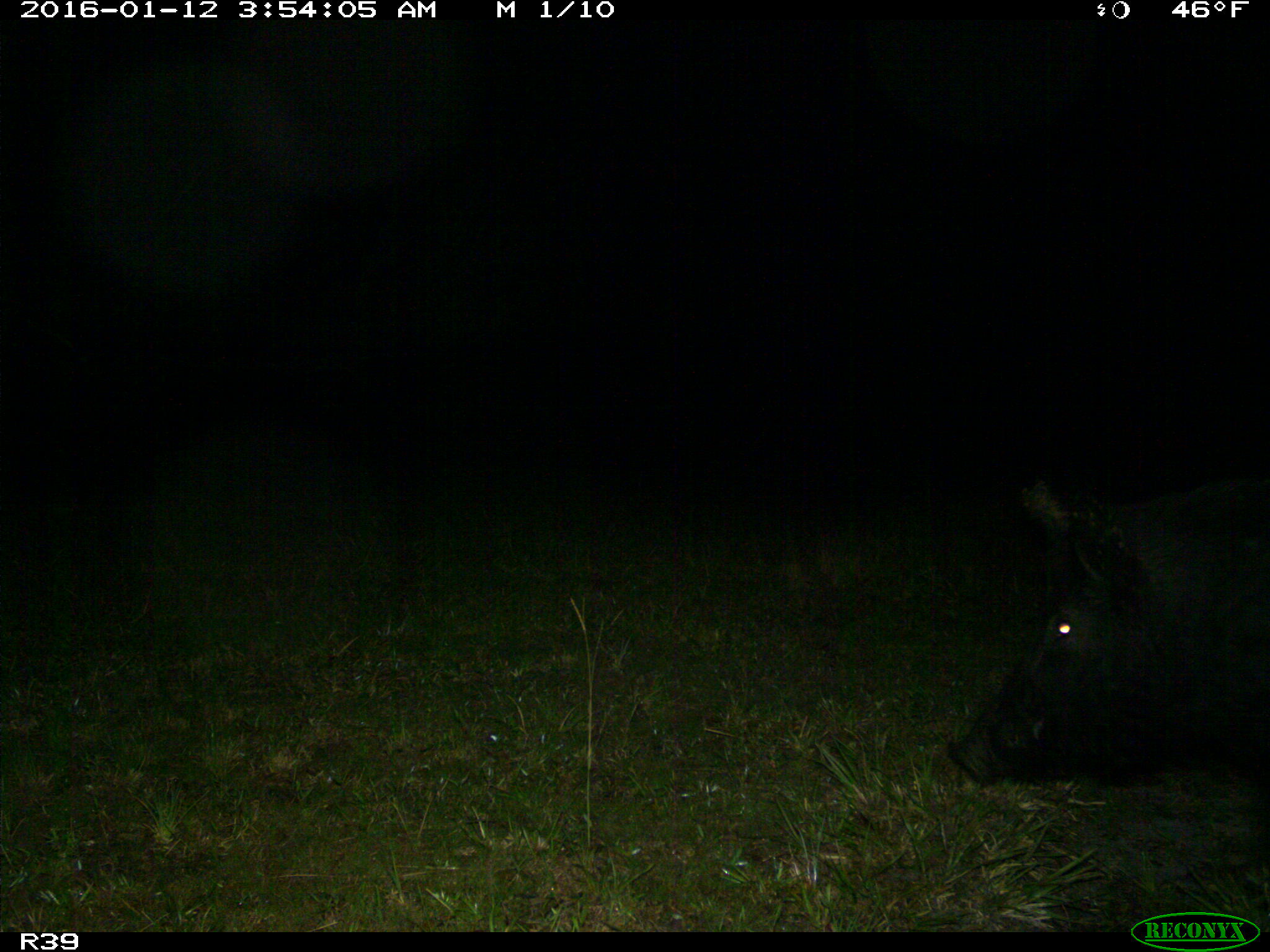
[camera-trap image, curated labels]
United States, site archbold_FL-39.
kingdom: Animalia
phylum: Chordata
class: Mammalia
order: Artiodactyla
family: Suidae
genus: Sus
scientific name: Sus scrofa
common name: wild boar